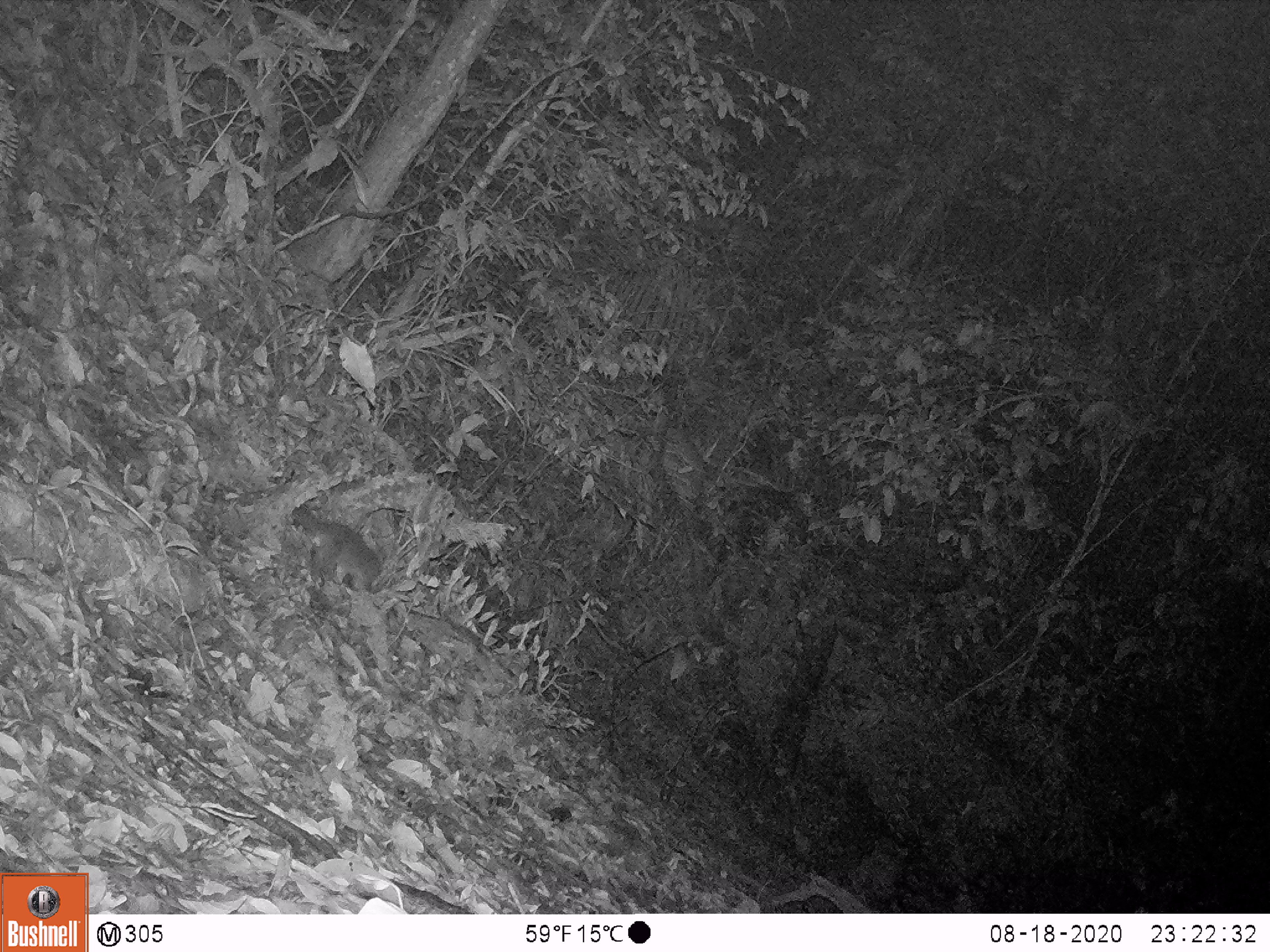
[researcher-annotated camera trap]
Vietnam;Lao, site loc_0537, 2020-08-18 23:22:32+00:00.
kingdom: Animalia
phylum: Chordata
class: Mammalia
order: Carnivora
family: Mustelidae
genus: Melogale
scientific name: Melogale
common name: ferret badger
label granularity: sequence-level